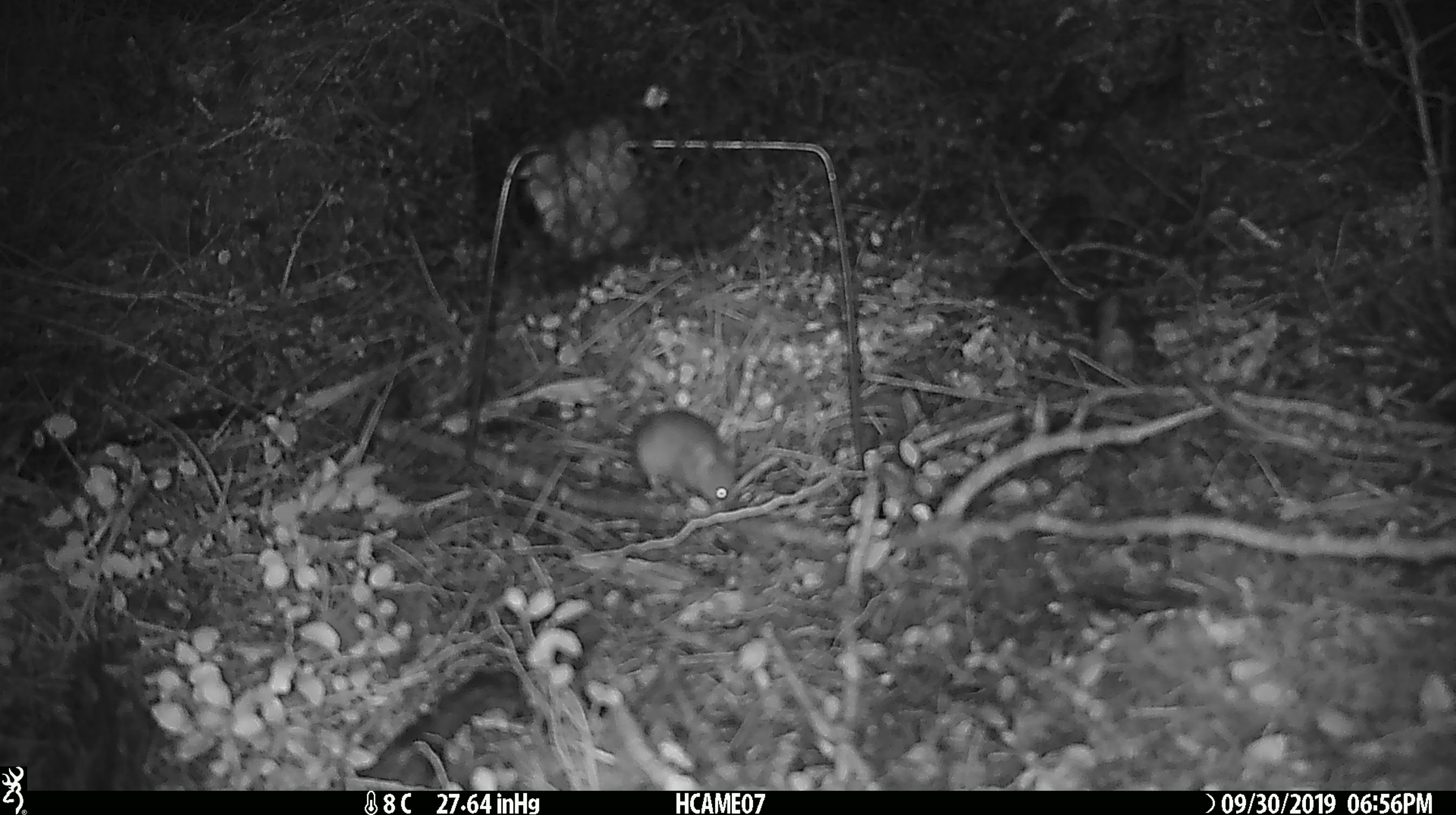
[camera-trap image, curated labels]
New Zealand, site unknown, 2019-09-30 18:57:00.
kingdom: Animalia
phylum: Chordata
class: Mammalia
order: Rodentia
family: Muridae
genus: Mus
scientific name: Mus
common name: mouse